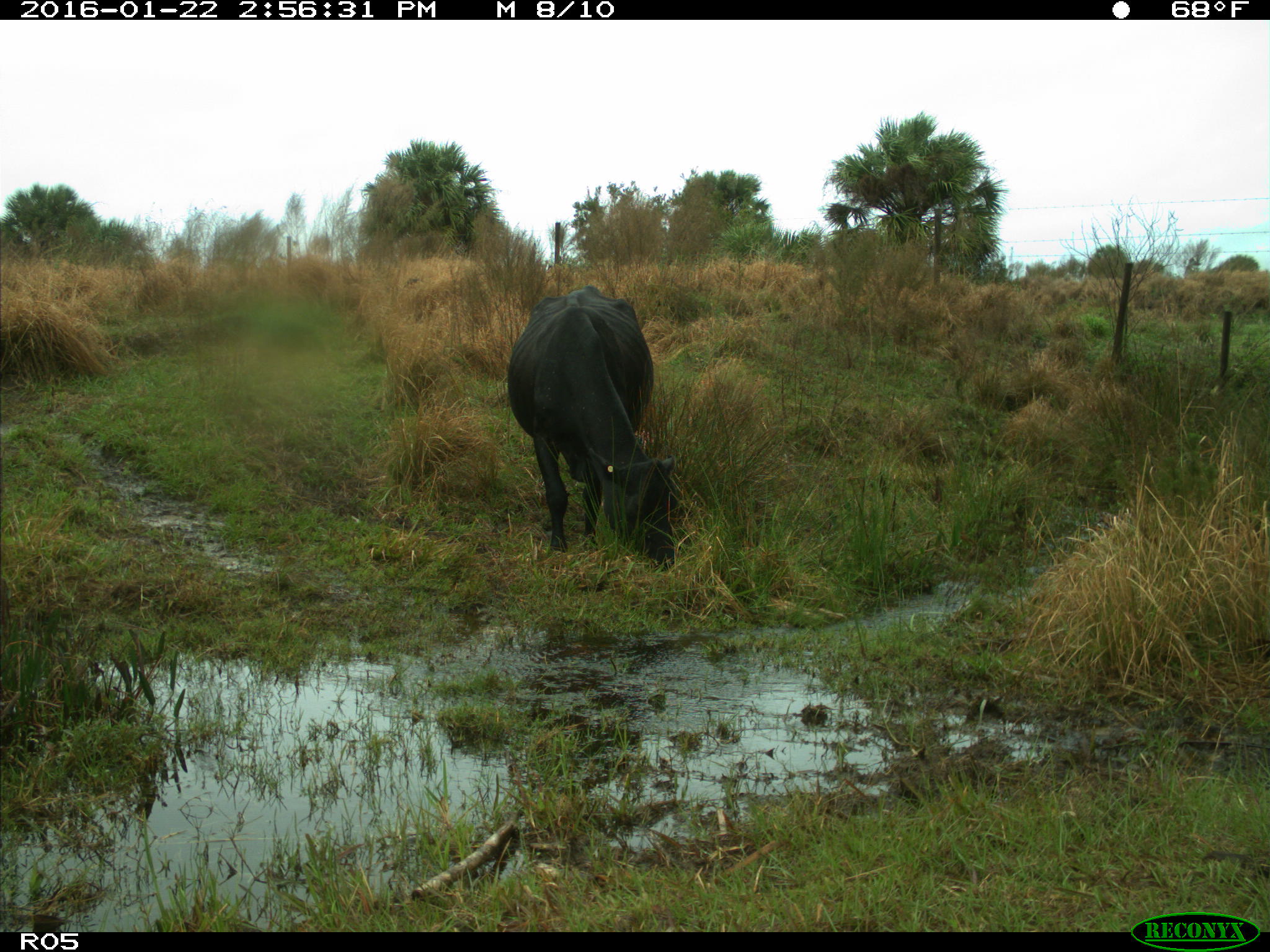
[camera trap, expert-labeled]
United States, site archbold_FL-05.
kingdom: Animalia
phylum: Chordata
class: Mammalia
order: Artiodactyla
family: Bovidae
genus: Bos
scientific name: Bos taurus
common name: domestic cow